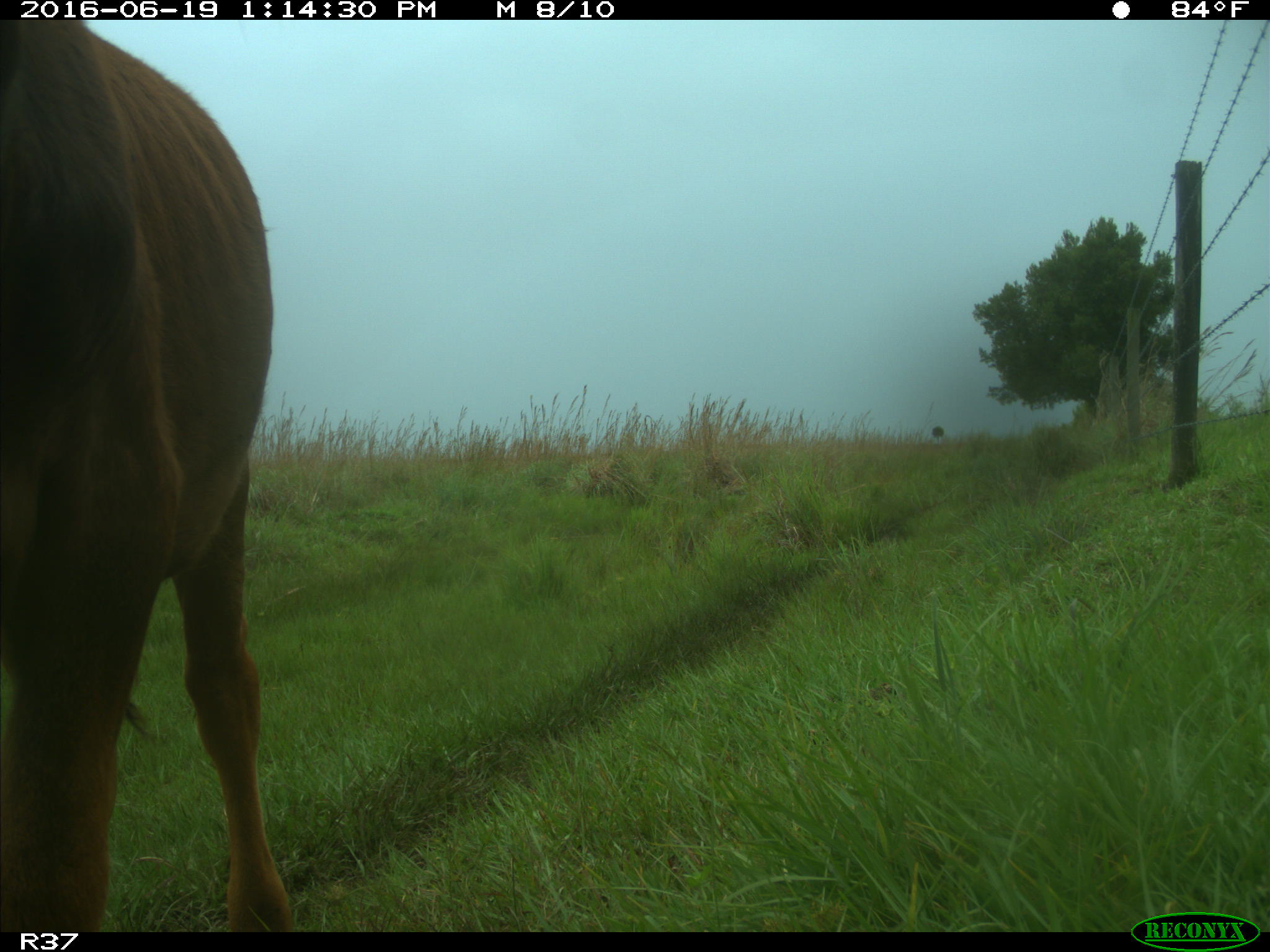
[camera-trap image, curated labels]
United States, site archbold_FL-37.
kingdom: Animalia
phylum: Chordata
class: Mammalia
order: Artiodactyla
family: Bovidae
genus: Bos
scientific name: Bos taurus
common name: domestic cow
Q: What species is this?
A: Bos taurus (domestic cow).